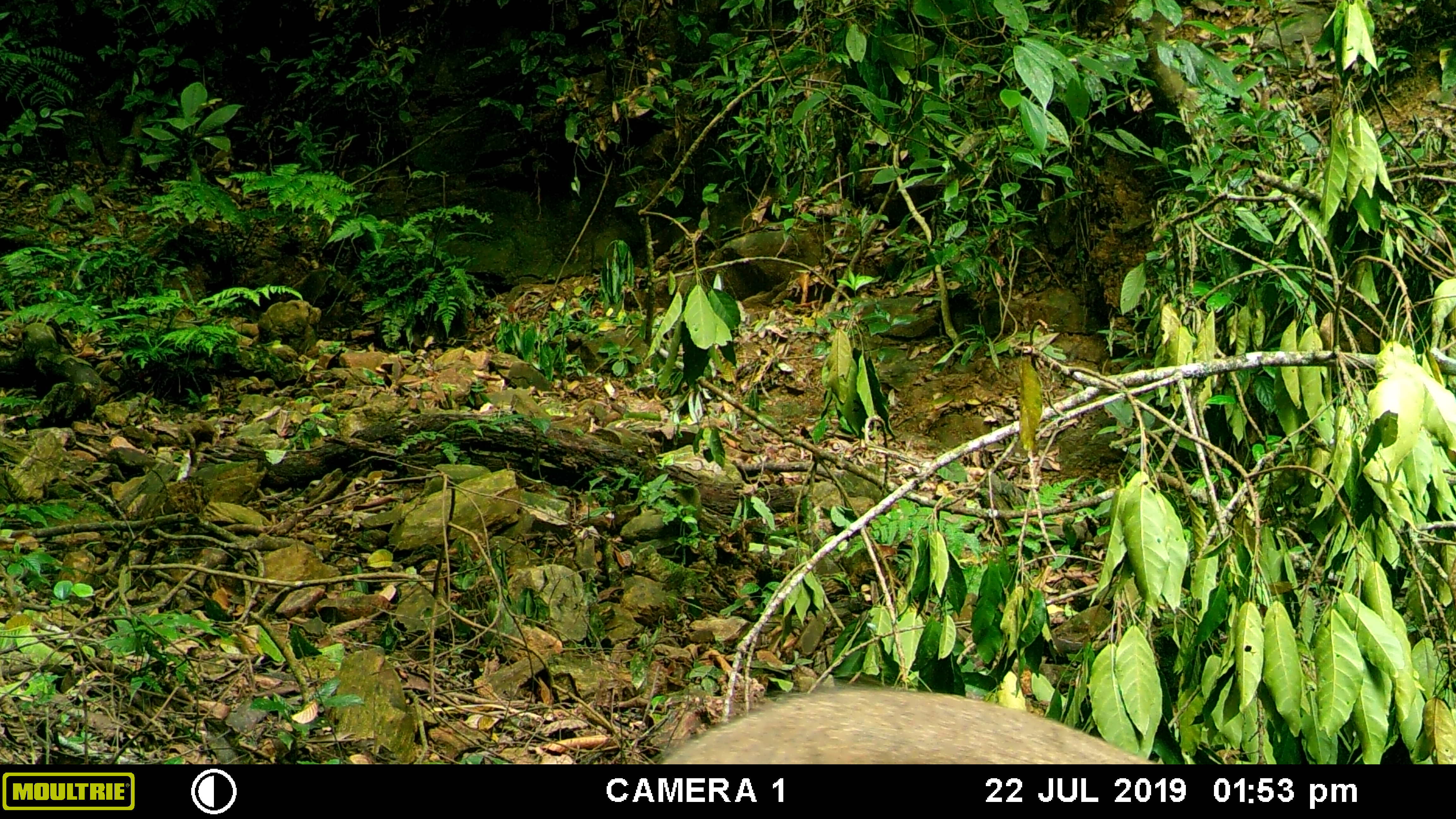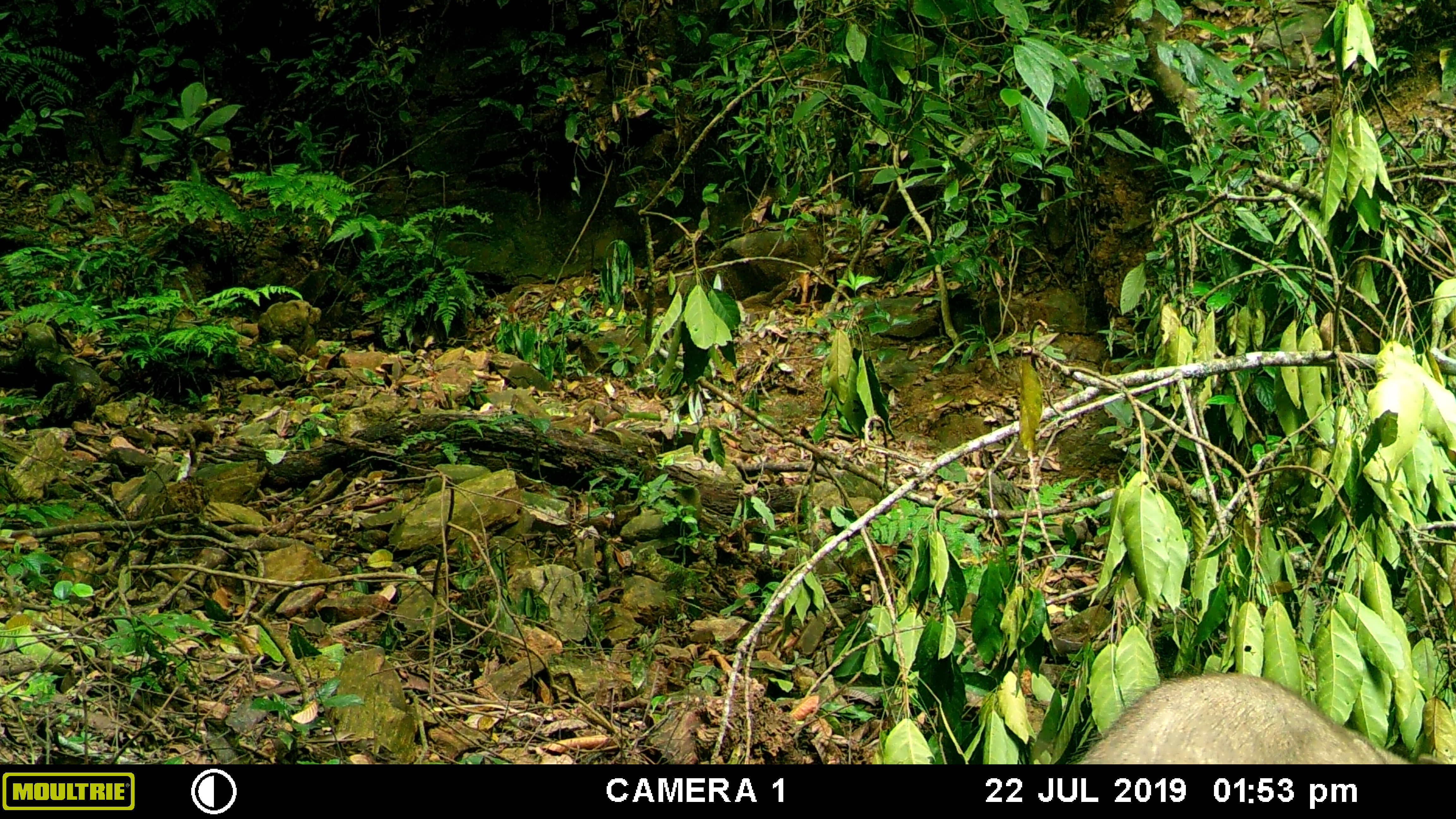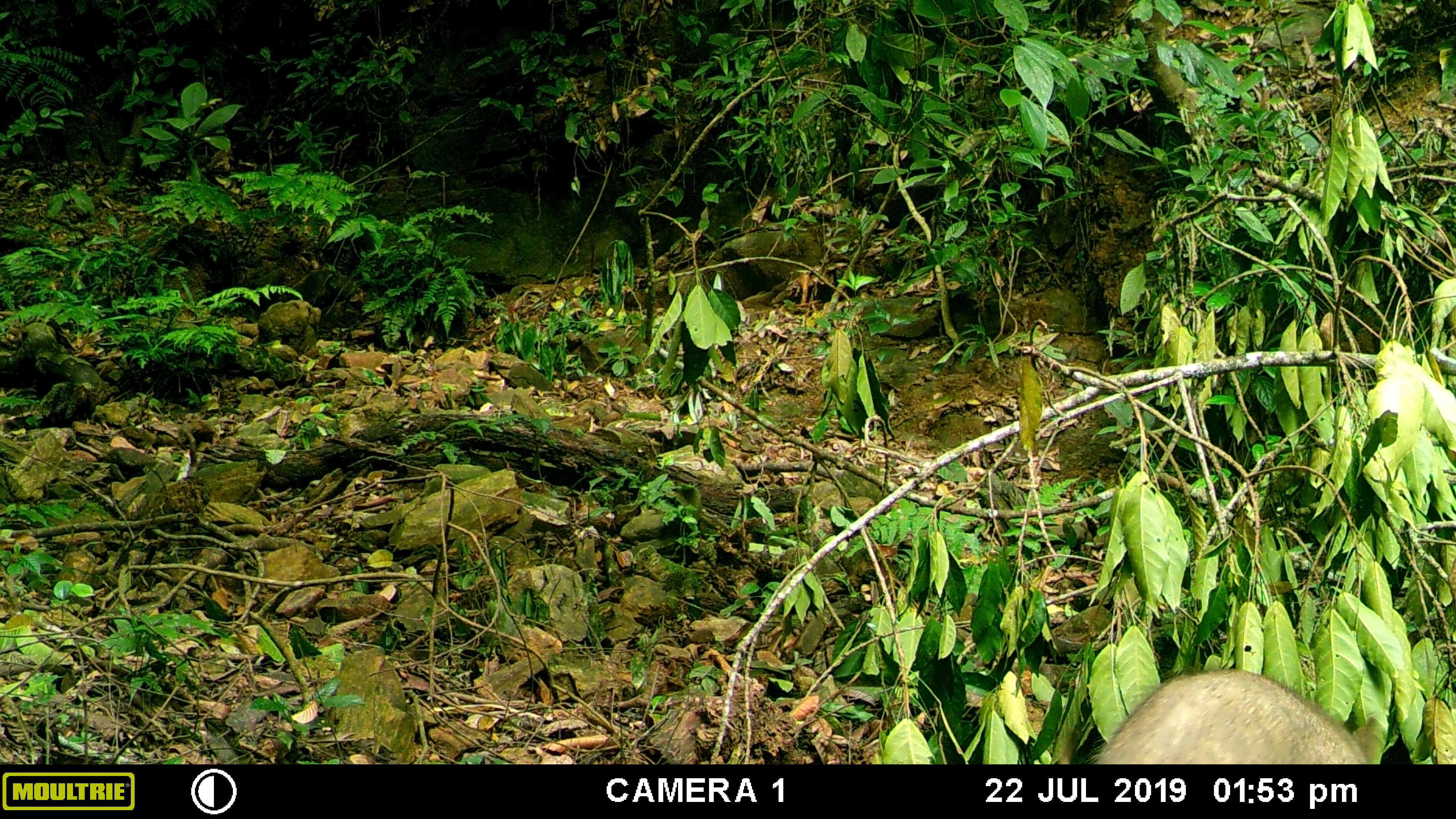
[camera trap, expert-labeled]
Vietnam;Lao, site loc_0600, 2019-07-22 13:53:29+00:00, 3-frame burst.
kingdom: Animalia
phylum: Chordata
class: Mammalia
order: Artiodactyla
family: Suidae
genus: Sus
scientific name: Sus scrofa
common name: eurasian wild pig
Eurasian wild pig (Sus scrofa). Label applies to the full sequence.